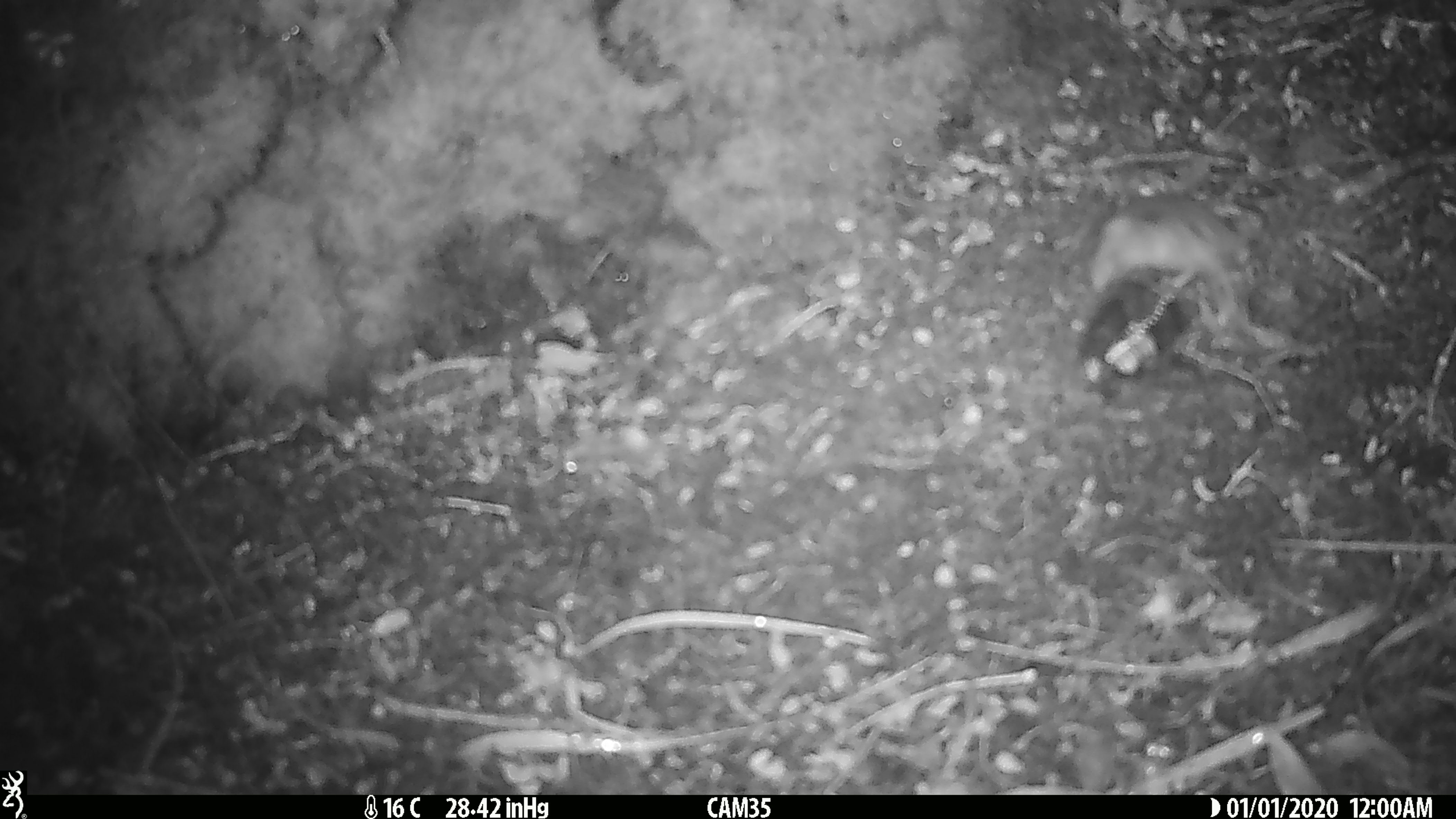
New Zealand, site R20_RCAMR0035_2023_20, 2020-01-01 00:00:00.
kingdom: Animalia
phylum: Chordata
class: Mammalia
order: Rodentia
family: Muridae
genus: Mus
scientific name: Mus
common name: mouse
Mouse (Mus).